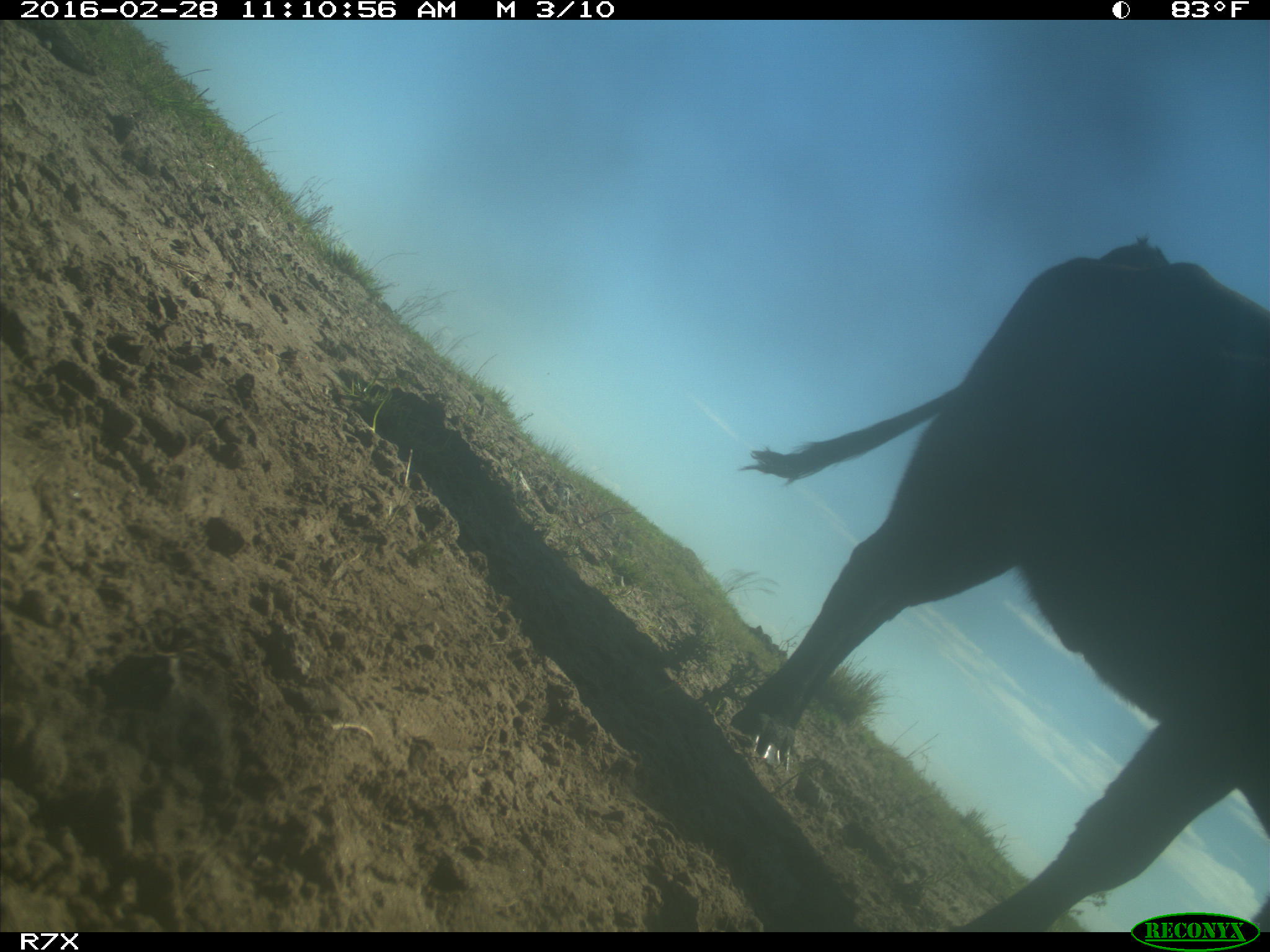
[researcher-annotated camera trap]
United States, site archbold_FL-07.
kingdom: Animalia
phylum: Chordata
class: Mammalia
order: Artiodactyla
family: Bovidae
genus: Bos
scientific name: Bos taurus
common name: domestic cow